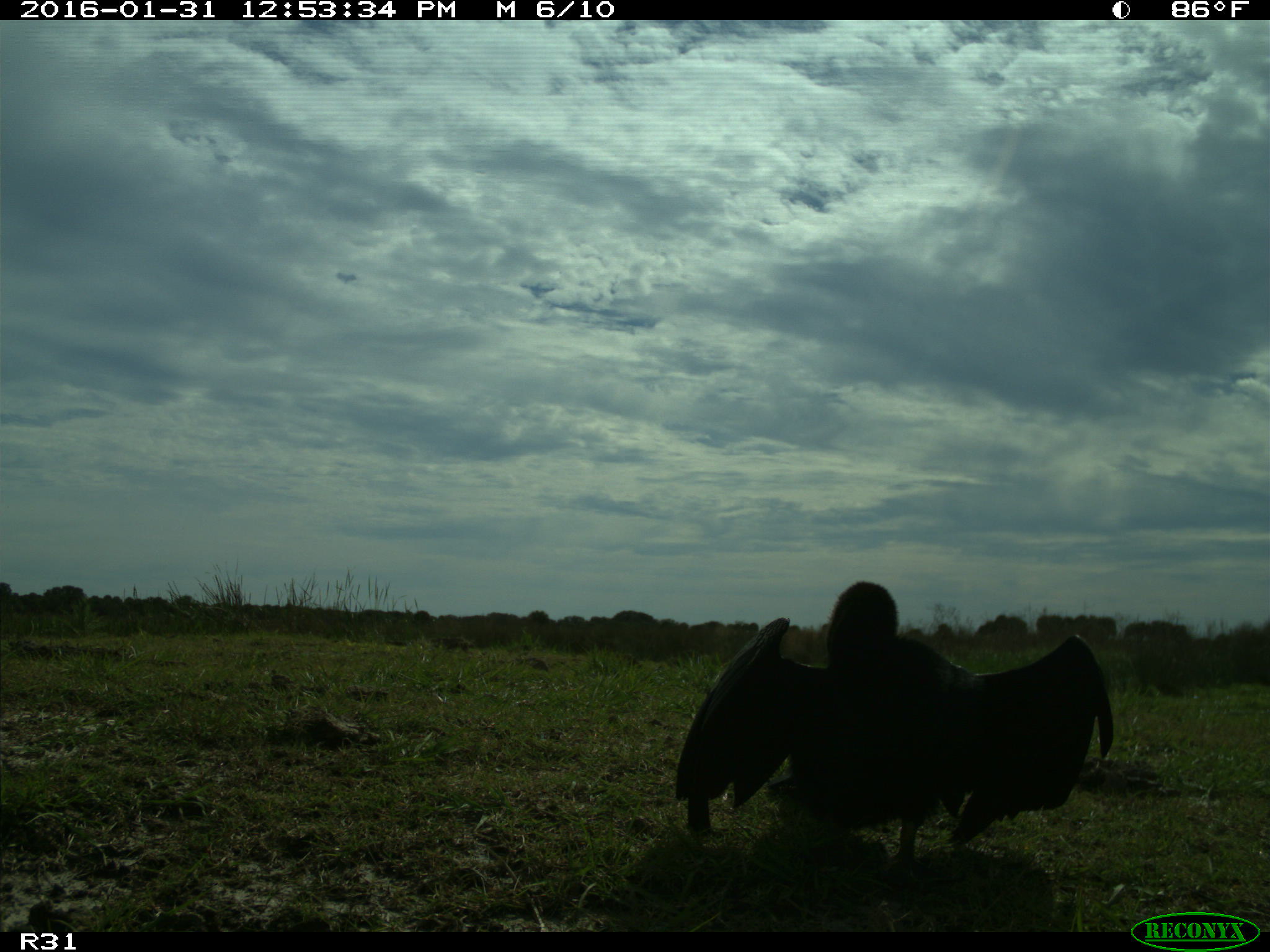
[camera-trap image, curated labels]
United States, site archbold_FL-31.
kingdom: Animalia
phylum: Chordata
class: Aves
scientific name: Aves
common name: birds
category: unidentified bird